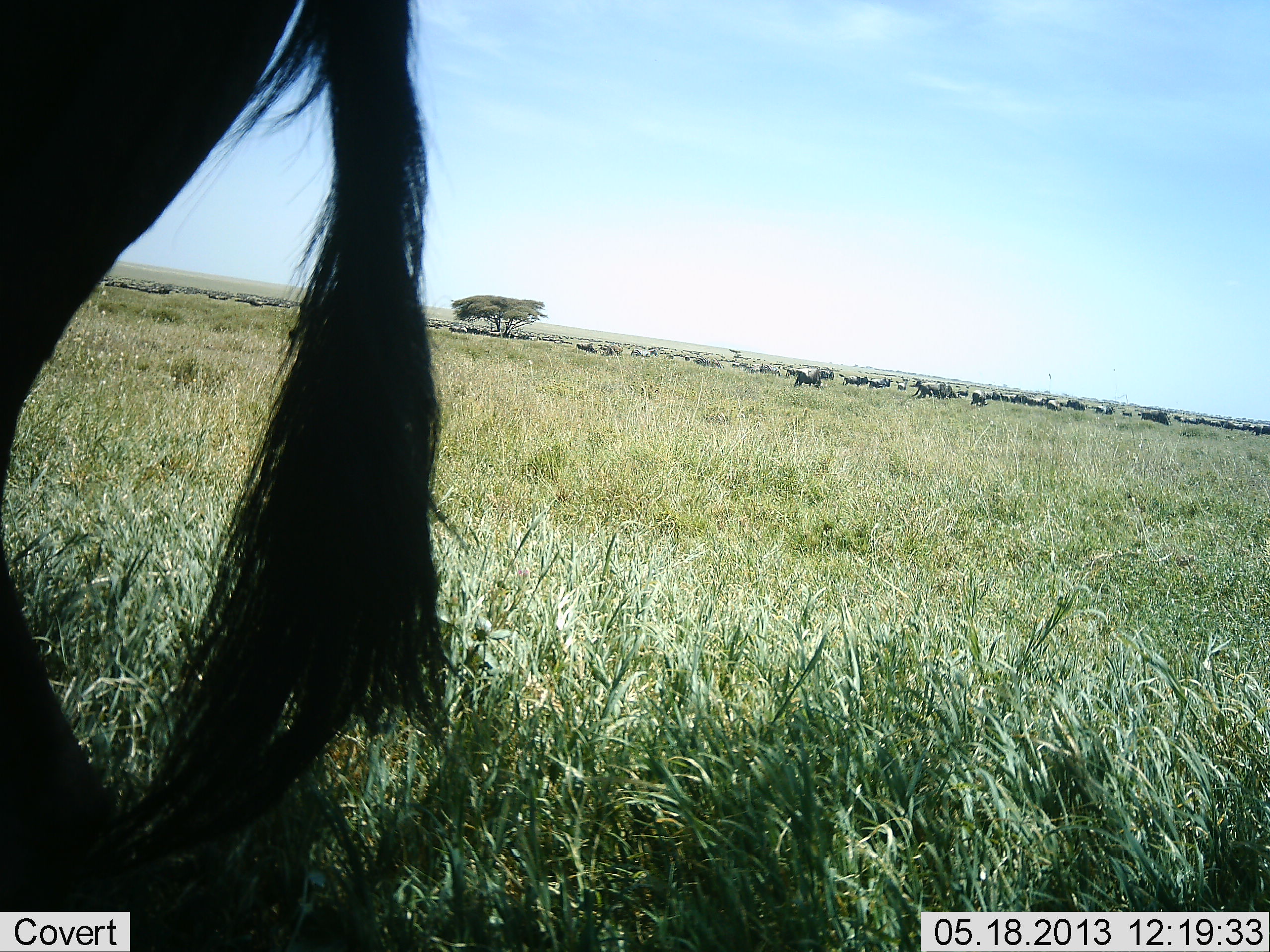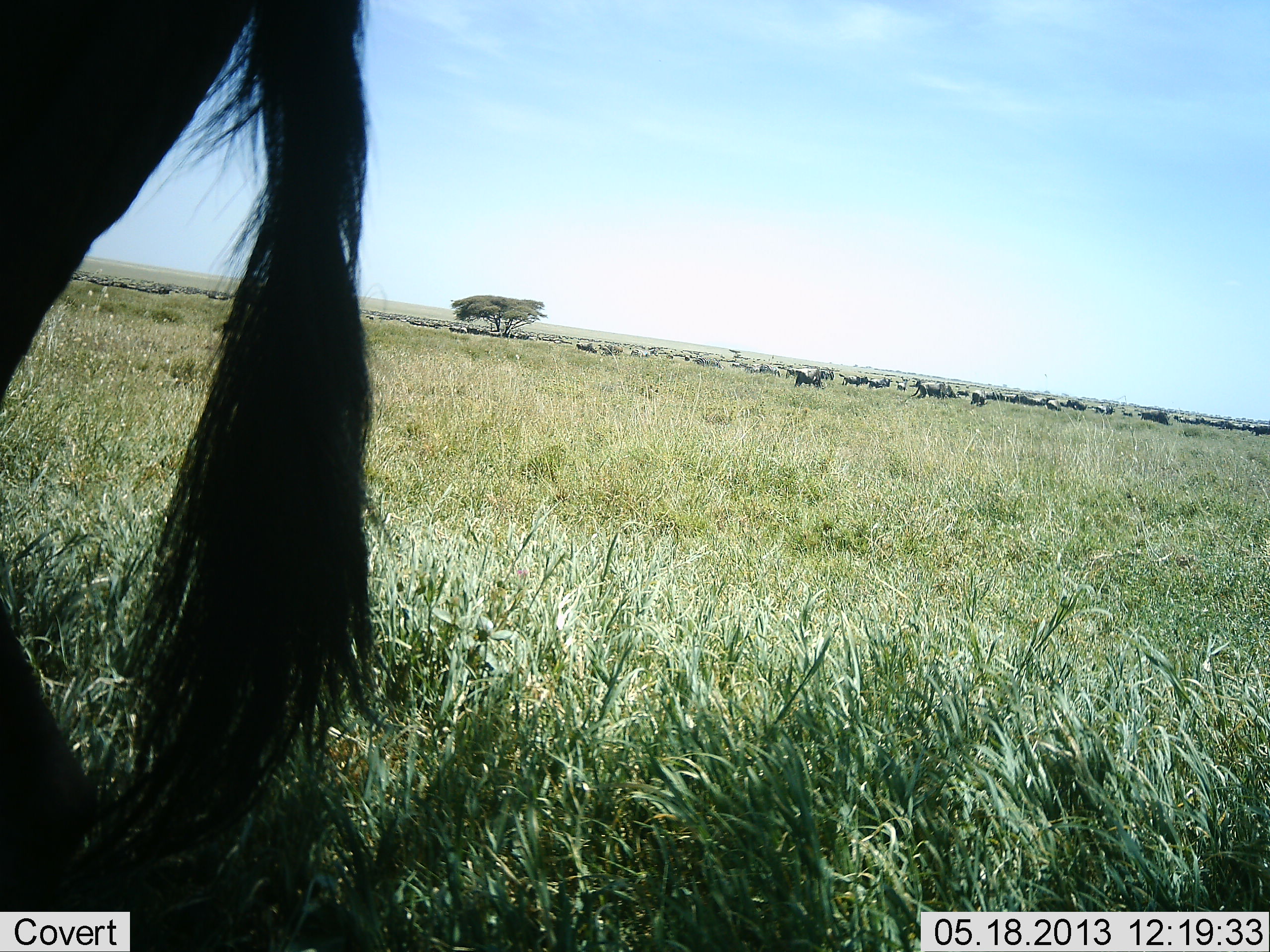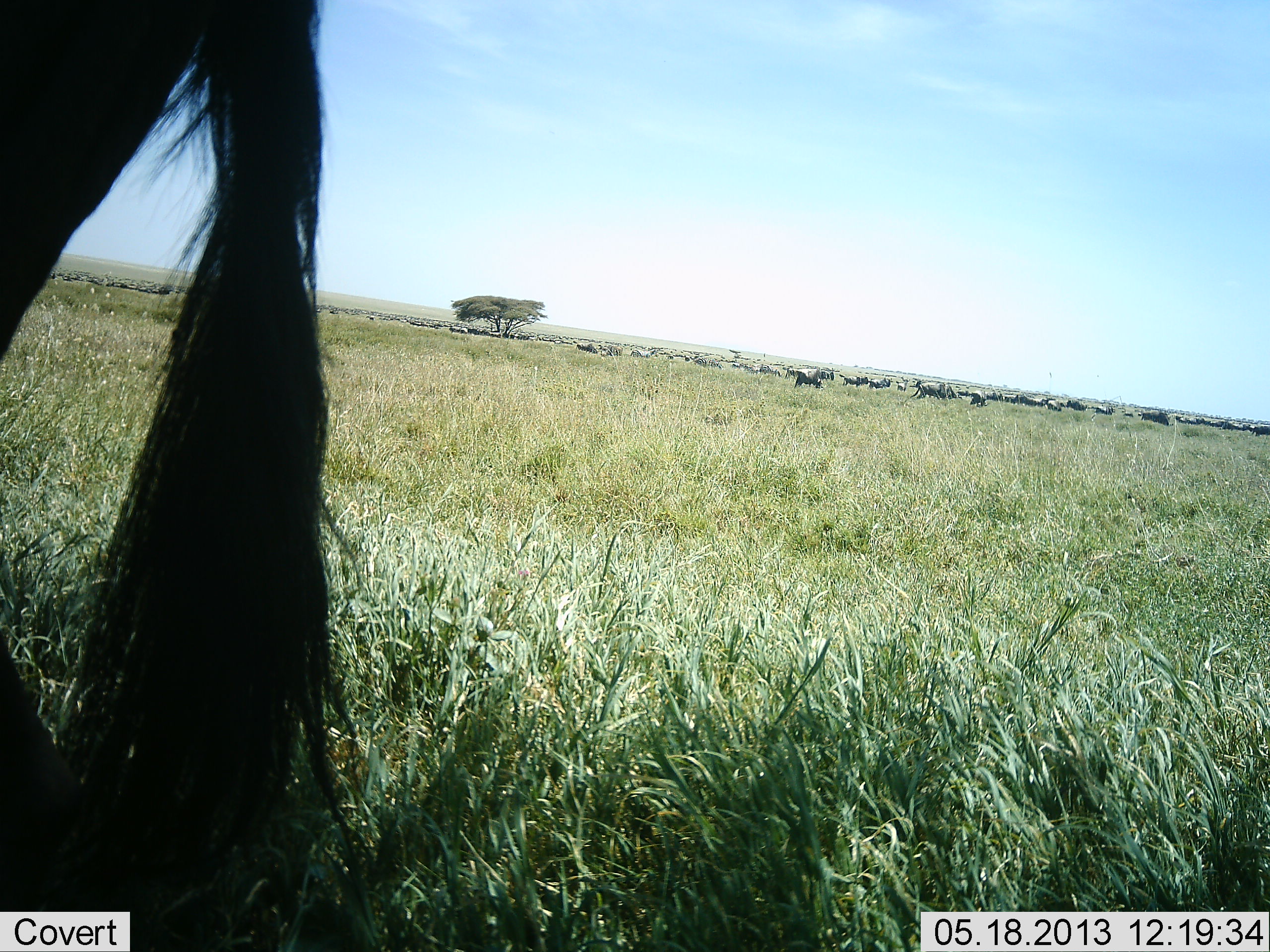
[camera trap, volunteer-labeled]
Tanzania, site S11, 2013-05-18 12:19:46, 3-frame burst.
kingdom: Animalia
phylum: Chordata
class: Mammalia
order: Artiodactyla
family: Bovidae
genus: Connochaetes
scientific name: Connochaetes taurinus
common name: blue wildebeest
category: wildebeest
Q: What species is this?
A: Wildebeest (blue wildebeest) (Connochaetes taurinus).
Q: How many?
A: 51+.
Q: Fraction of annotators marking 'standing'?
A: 71%.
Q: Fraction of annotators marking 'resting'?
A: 0%.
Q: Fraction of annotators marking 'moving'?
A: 18%.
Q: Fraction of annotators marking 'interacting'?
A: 6%.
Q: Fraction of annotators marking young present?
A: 0%.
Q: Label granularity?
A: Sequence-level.